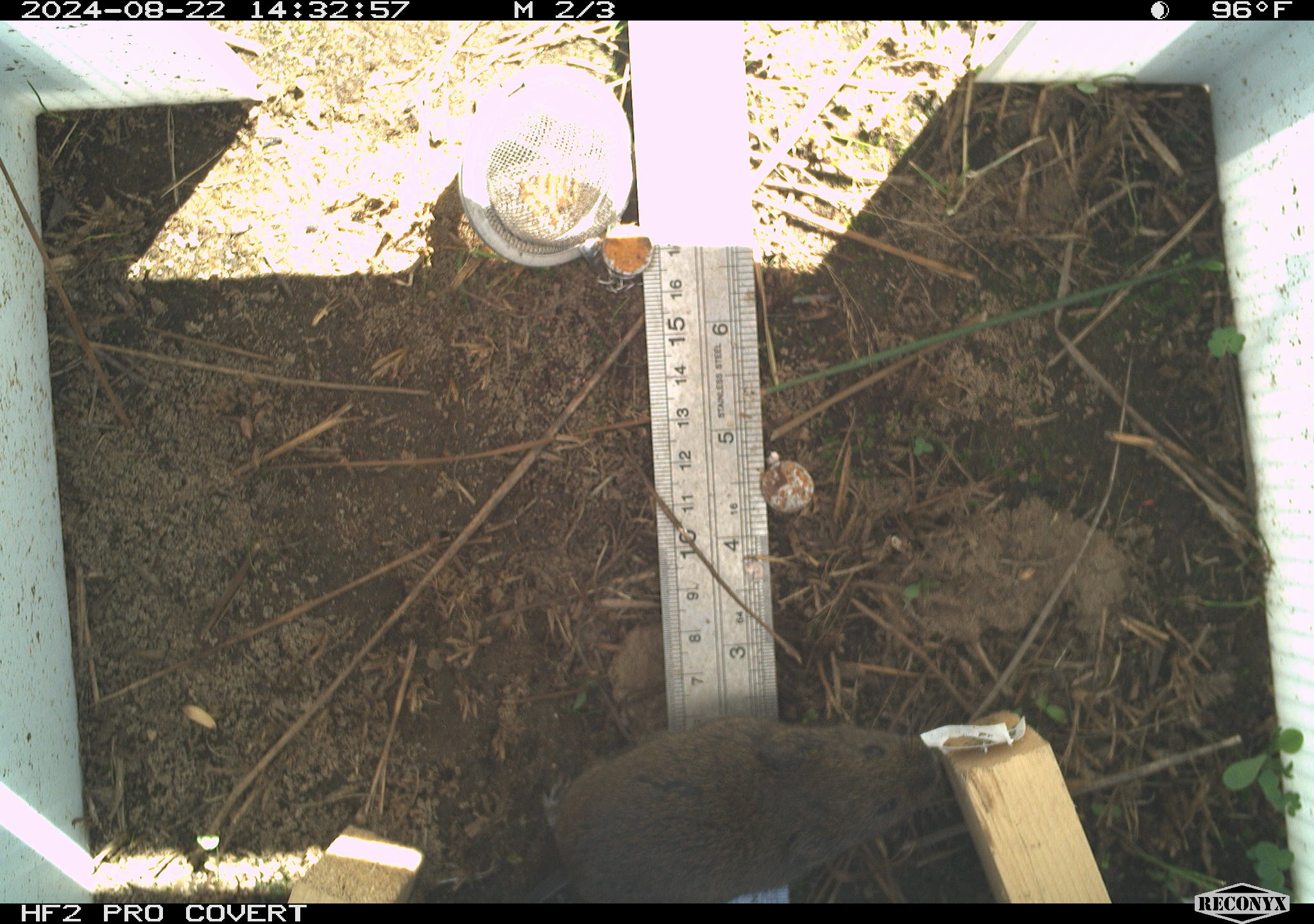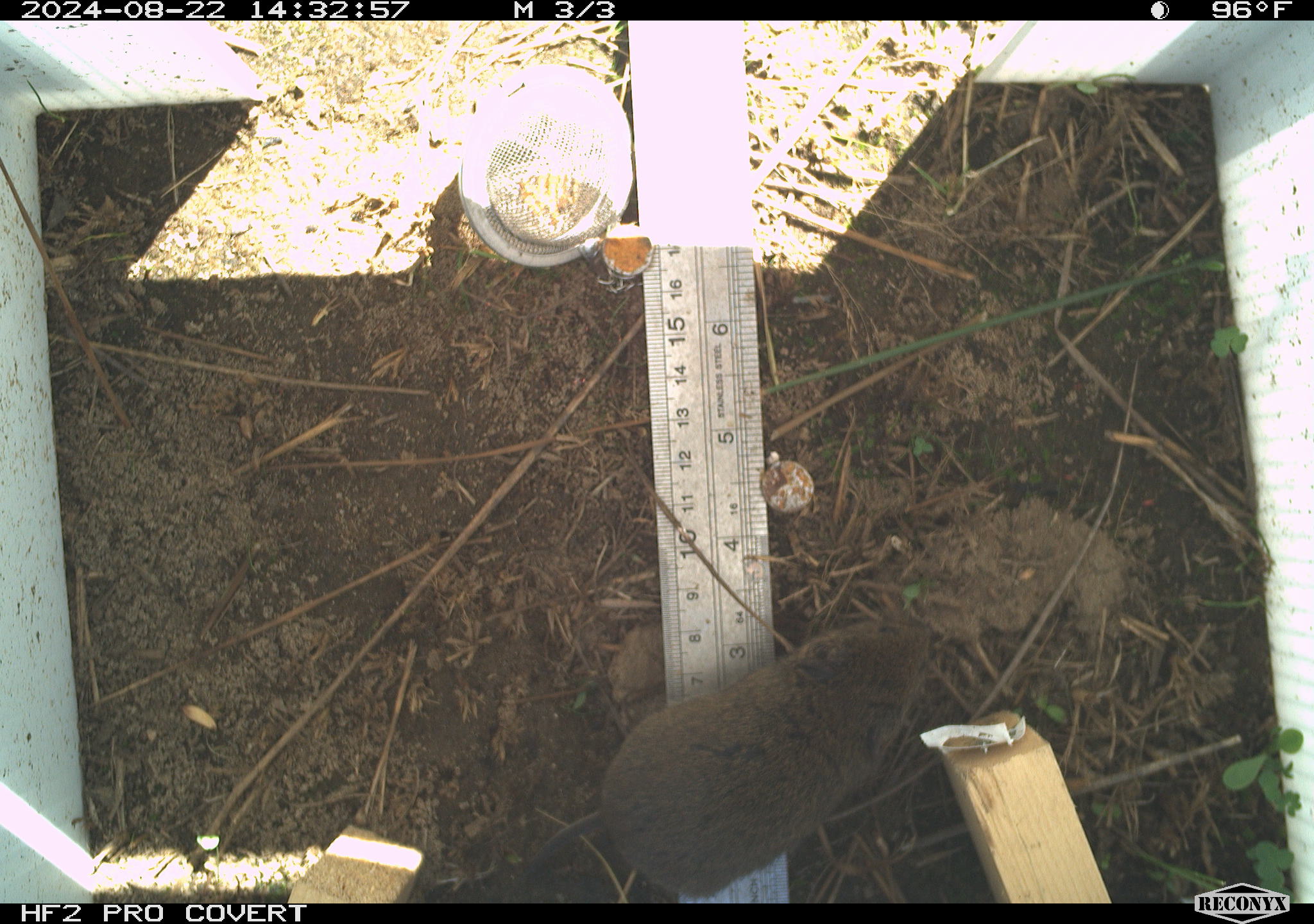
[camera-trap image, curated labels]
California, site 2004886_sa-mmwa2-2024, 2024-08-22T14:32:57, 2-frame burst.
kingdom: Animalia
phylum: Chordata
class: Mammalia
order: Rodentia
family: Cricetidae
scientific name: Arvicolinae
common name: voles, lemmings, and muskrats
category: arvicolinae subfamily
Arvicolinae subfamily (voles, lemmings, and muskrats) (Arvicolinae).